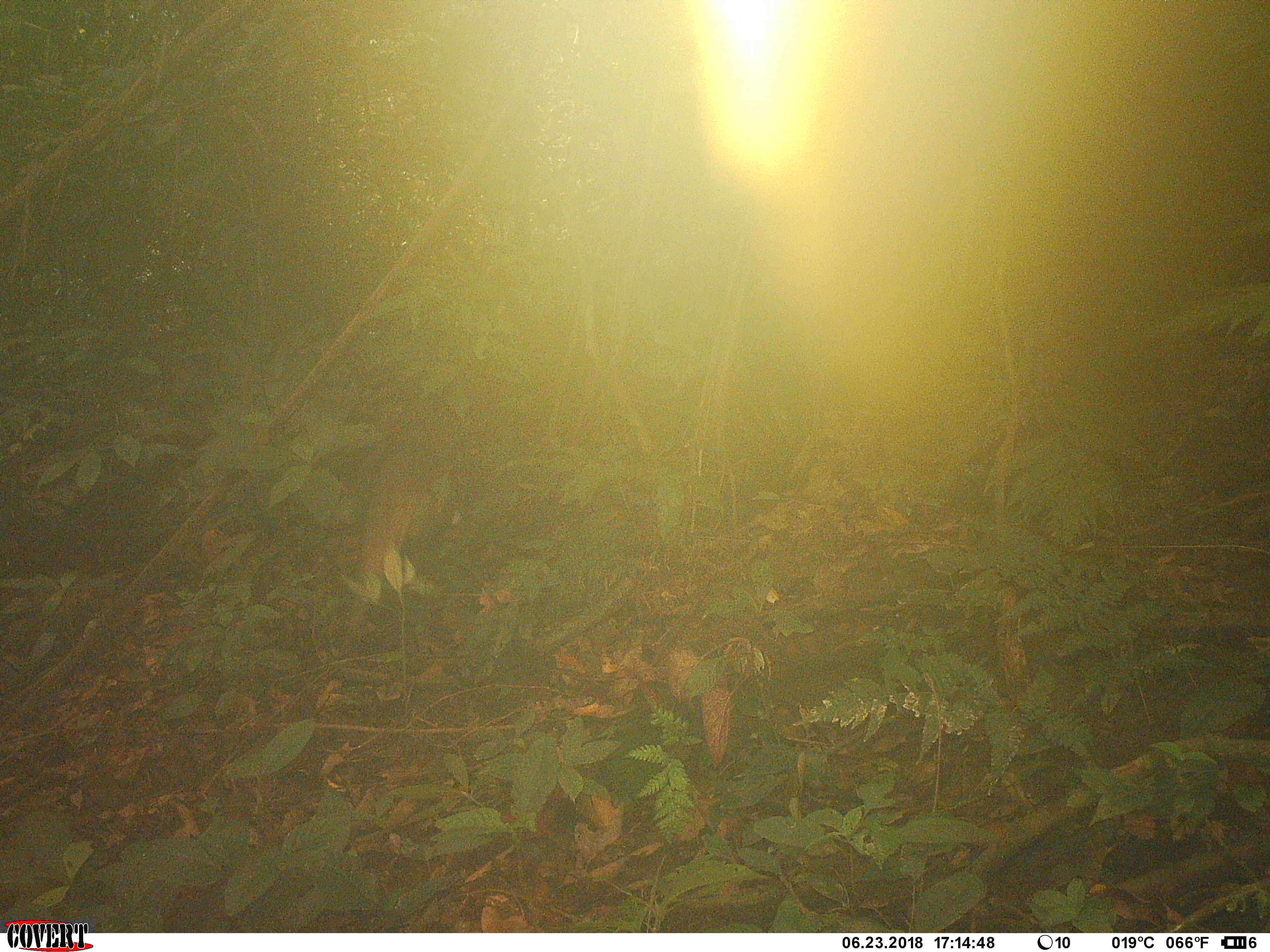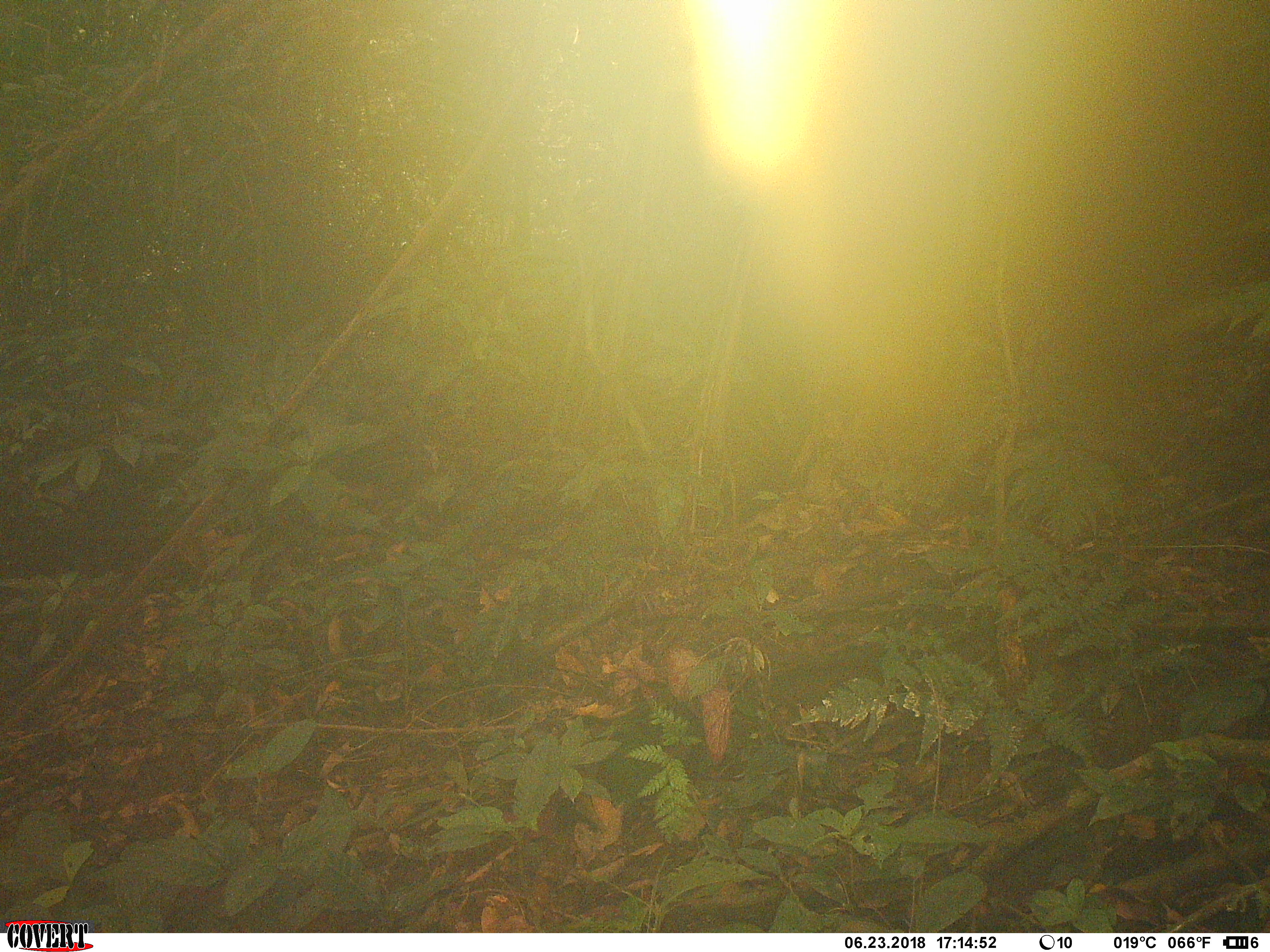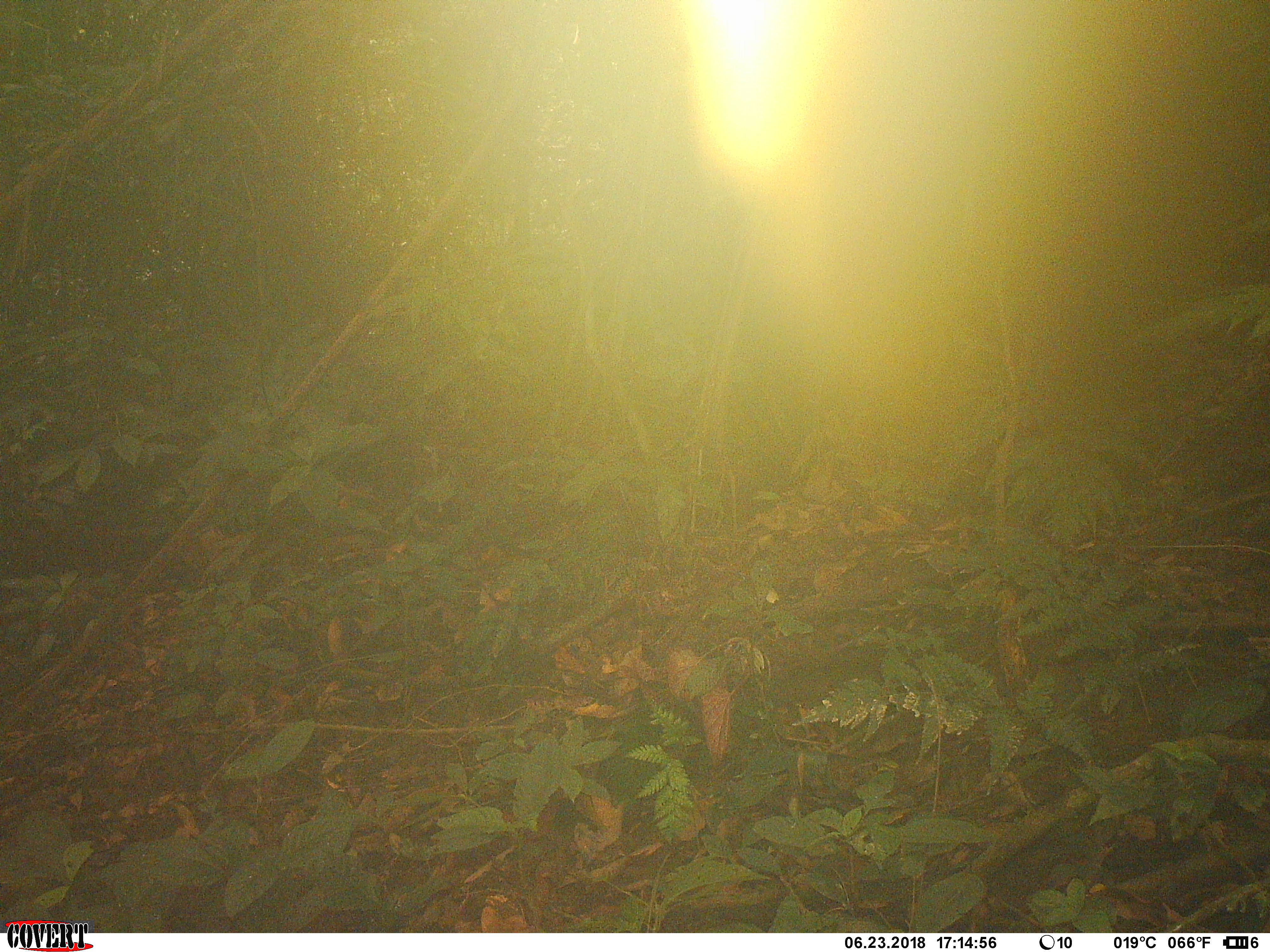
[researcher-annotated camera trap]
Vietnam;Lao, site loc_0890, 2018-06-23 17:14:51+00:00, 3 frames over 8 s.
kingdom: Animalia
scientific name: Animalia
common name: animal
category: unidentified animal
Unidentified animal (animal) (Animalia). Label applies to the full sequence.